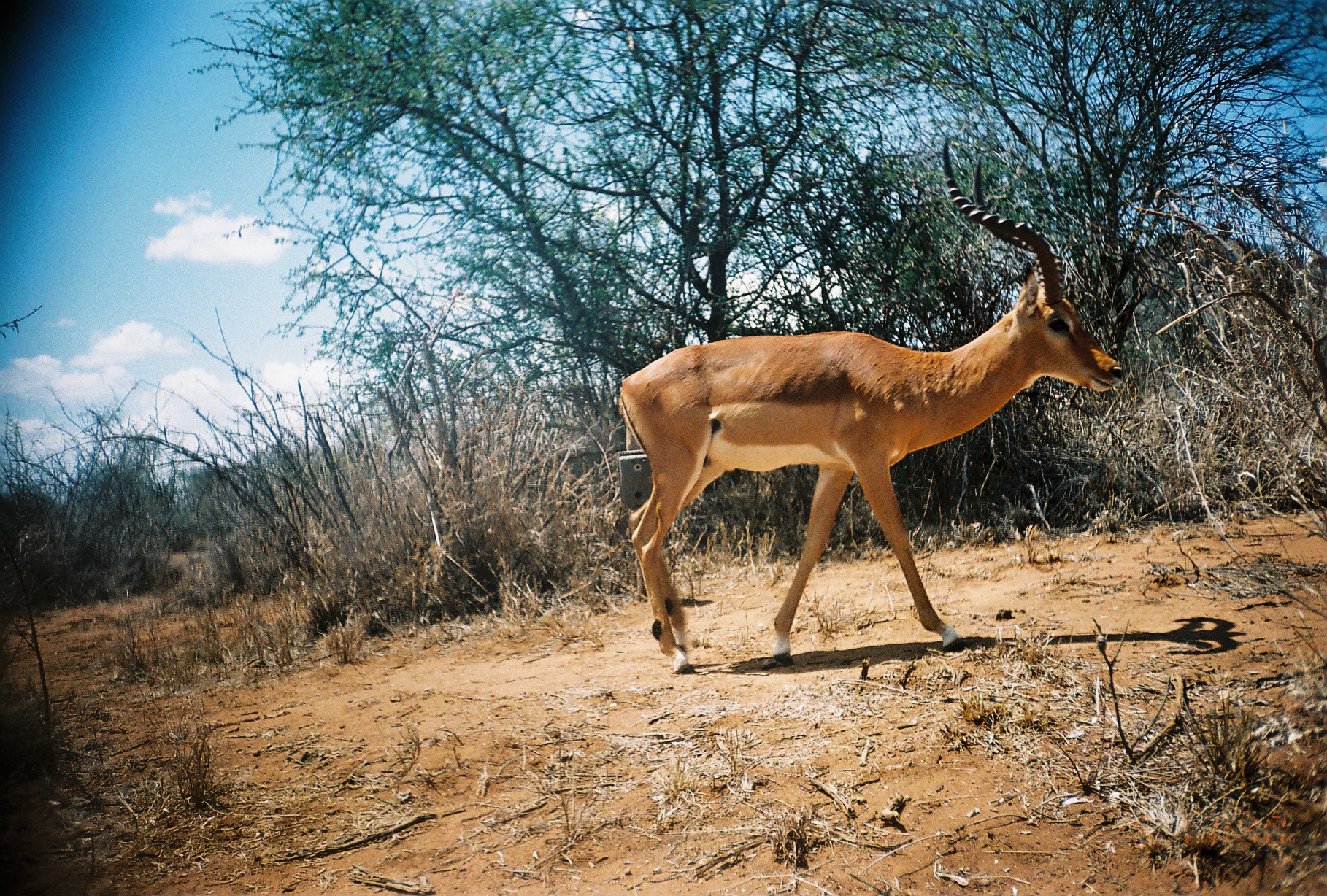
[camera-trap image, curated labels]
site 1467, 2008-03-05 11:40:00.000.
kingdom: Animalia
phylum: Chordata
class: Mammalia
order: Artiodactyla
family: Bovidae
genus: Aepyceros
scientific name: Aepyceros melampus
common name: impala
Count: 1.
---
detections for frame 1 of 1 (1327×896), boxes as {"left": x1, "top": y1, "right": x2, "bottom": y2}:
aepyceros melampus: {"left": 615, "top": 132, "right": 1124, "bottom": 674}